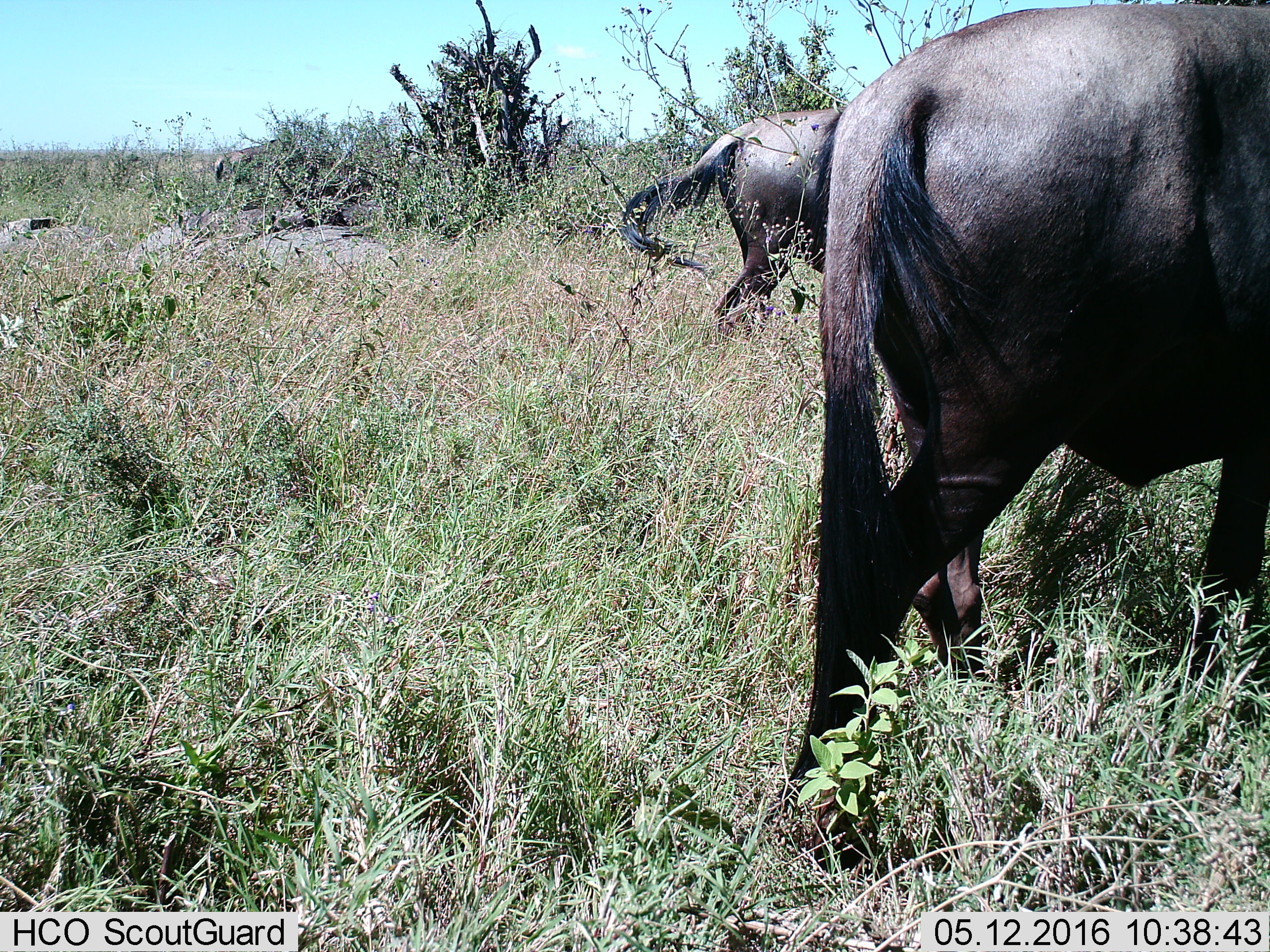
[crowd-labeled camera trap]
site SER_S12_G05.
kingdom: Animalia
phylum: Chordata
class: Mammalia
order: Artiodactyla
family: Bovidae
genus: Syncerus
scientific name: Syncerus caffer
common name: african buffalo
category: buffalo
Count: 2.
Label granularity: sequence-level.